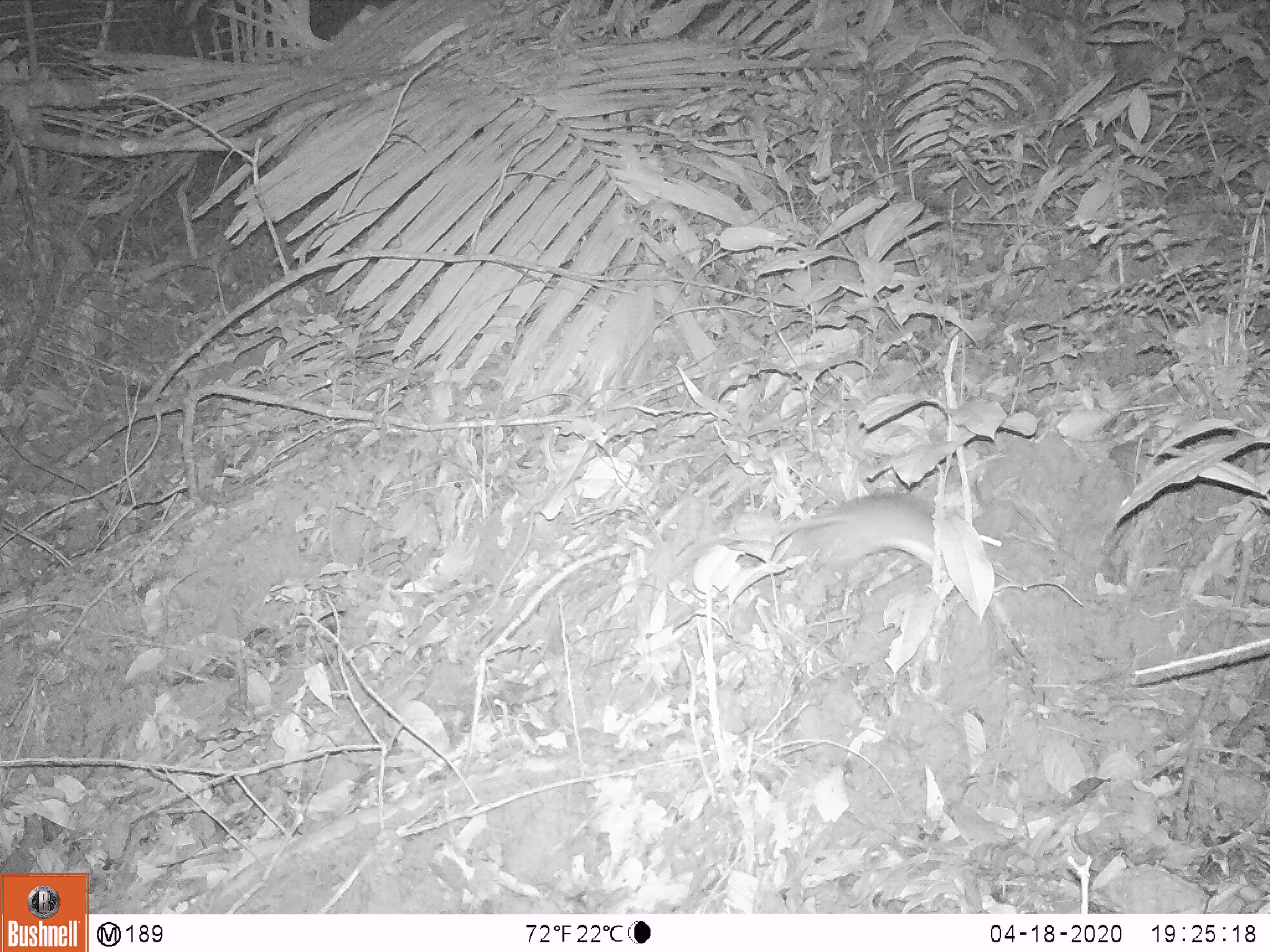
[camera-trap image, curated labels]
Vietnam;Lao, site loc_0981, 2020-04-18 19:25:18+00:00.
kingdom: Animalia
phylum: Chordata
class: Mammalia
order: Rodentia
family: Muridae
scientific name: Muridae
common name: old-world mice and rats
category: unidentified murid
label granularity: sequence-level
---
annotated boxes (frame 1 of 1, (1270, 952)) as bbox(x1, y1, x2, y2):
unidentified murid: bbox(673, 491, 1005, 572)